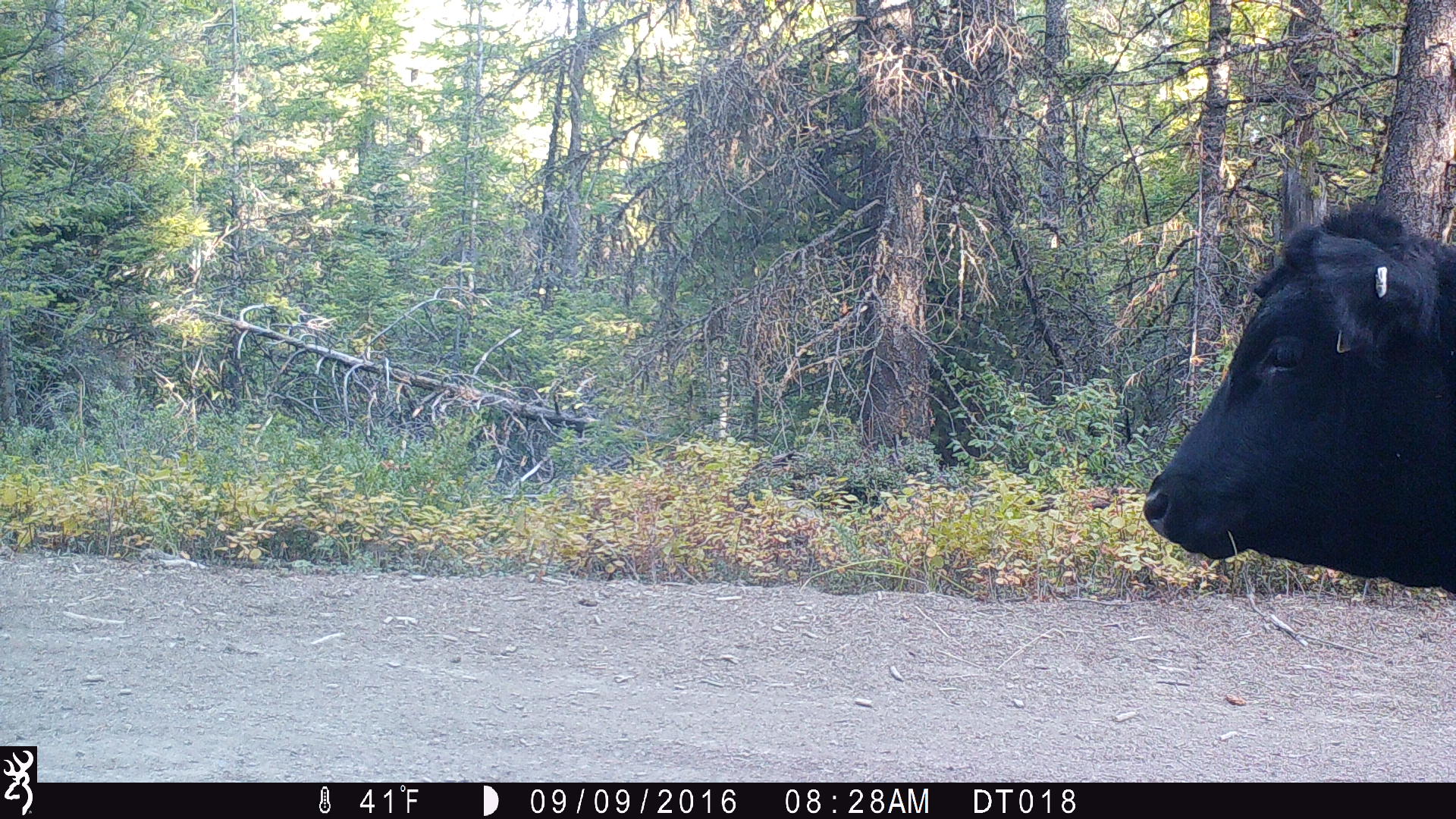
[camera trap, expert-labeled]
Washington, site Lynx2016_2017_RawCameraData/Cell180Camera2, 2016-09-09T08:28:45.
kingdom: Animalia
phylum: Chordata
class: Mammalia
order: Artiodactyla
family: Bovidae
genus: Bos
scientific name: Bos taurus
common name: domestic cattle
Domestic cattle (Bos taurus). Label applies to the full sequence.